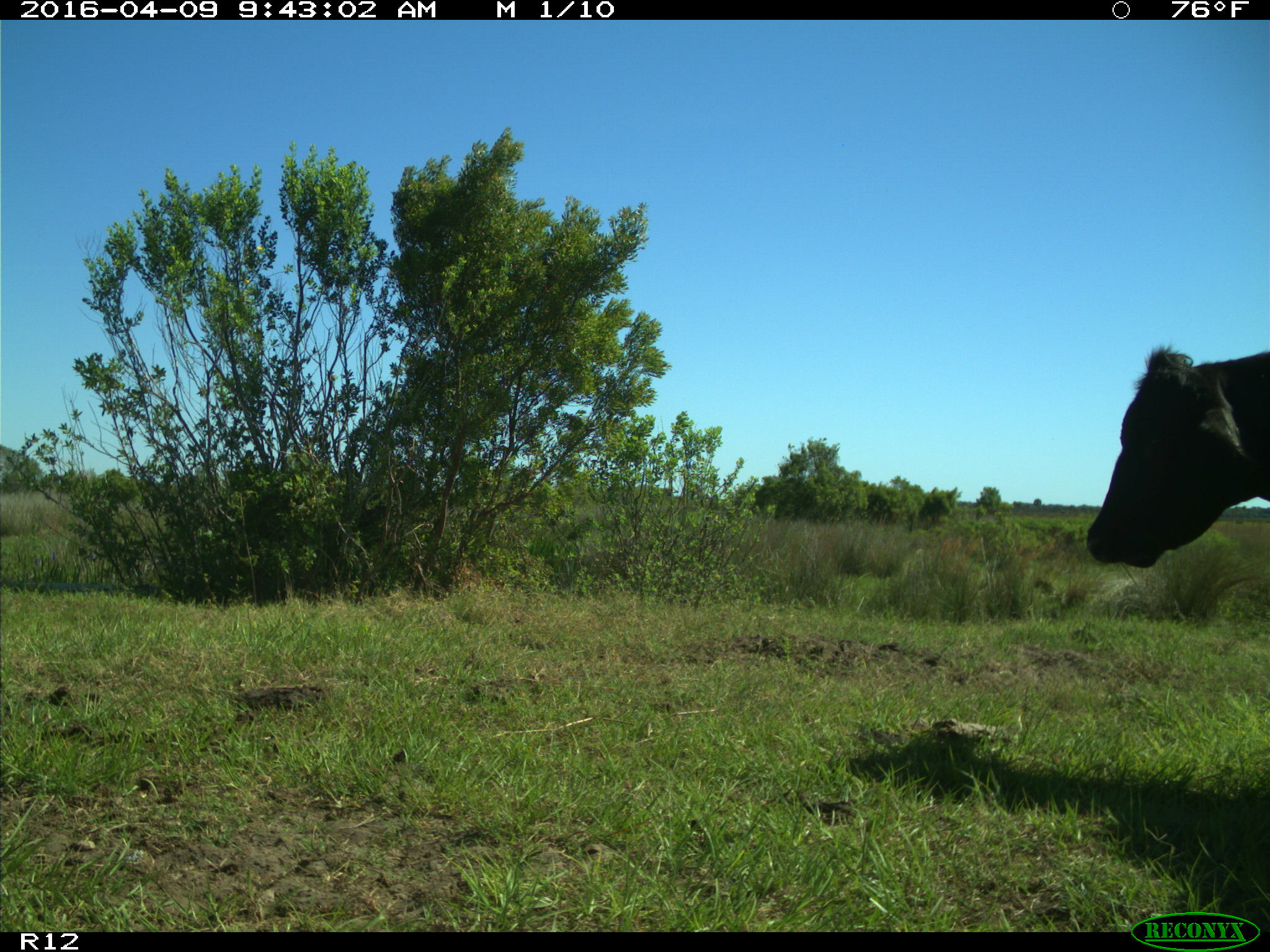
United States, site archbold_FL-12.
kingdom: Animalia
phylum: Chordata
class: Mammalia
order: Artiodactyla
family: Bovidae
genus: Bos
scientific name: Bos taurus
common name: domestic cow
Bos taurus (domestic cow).